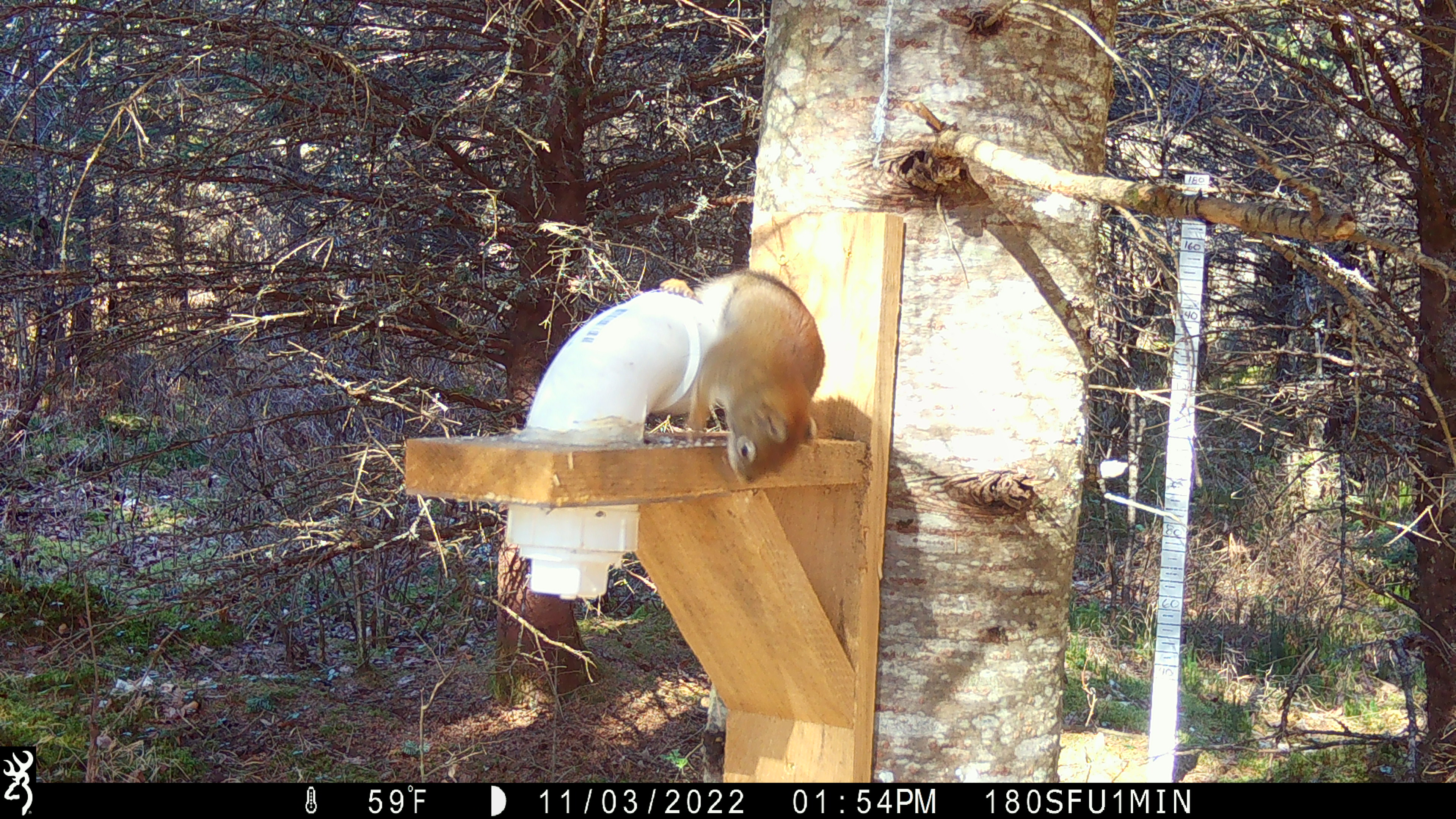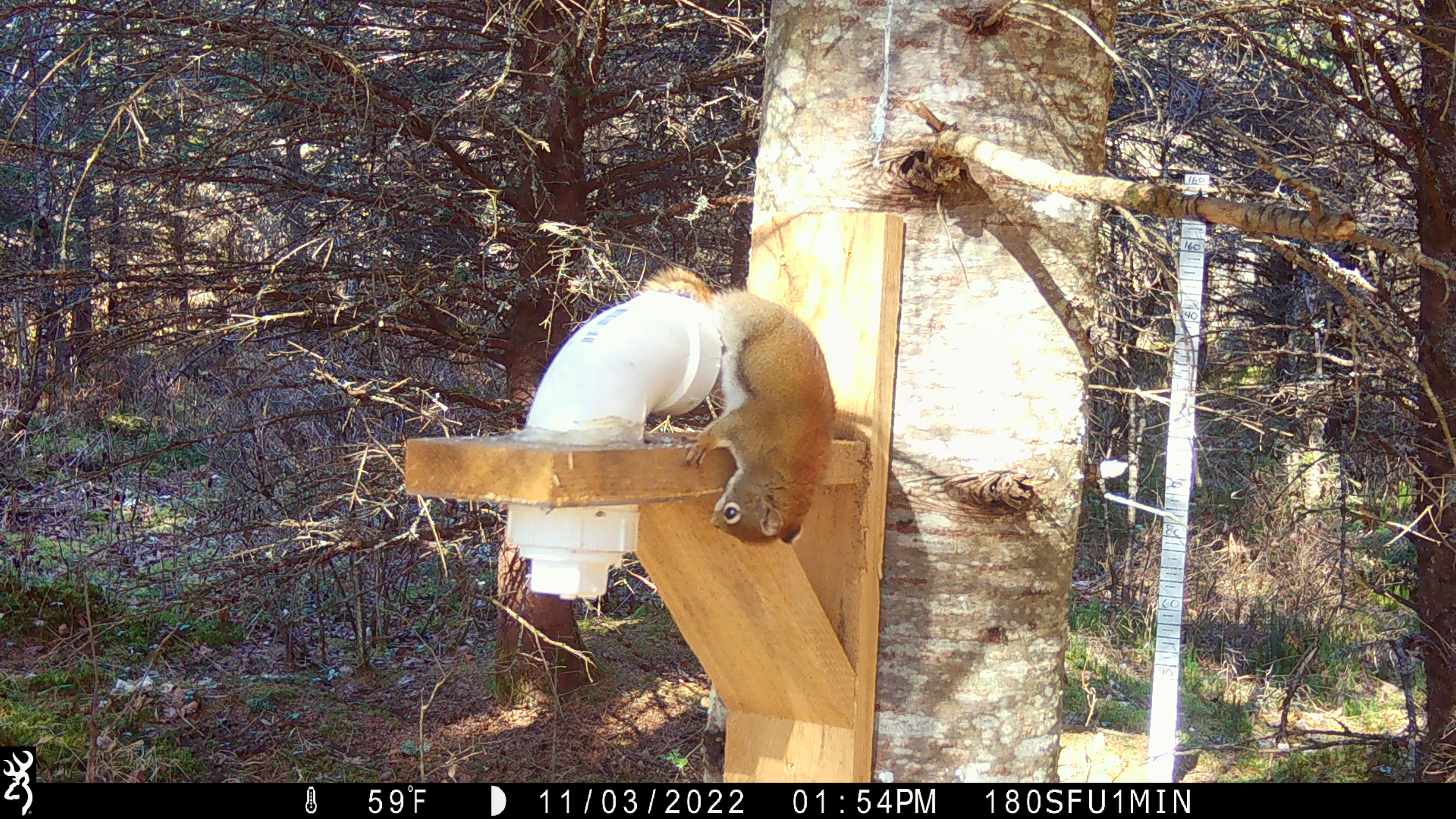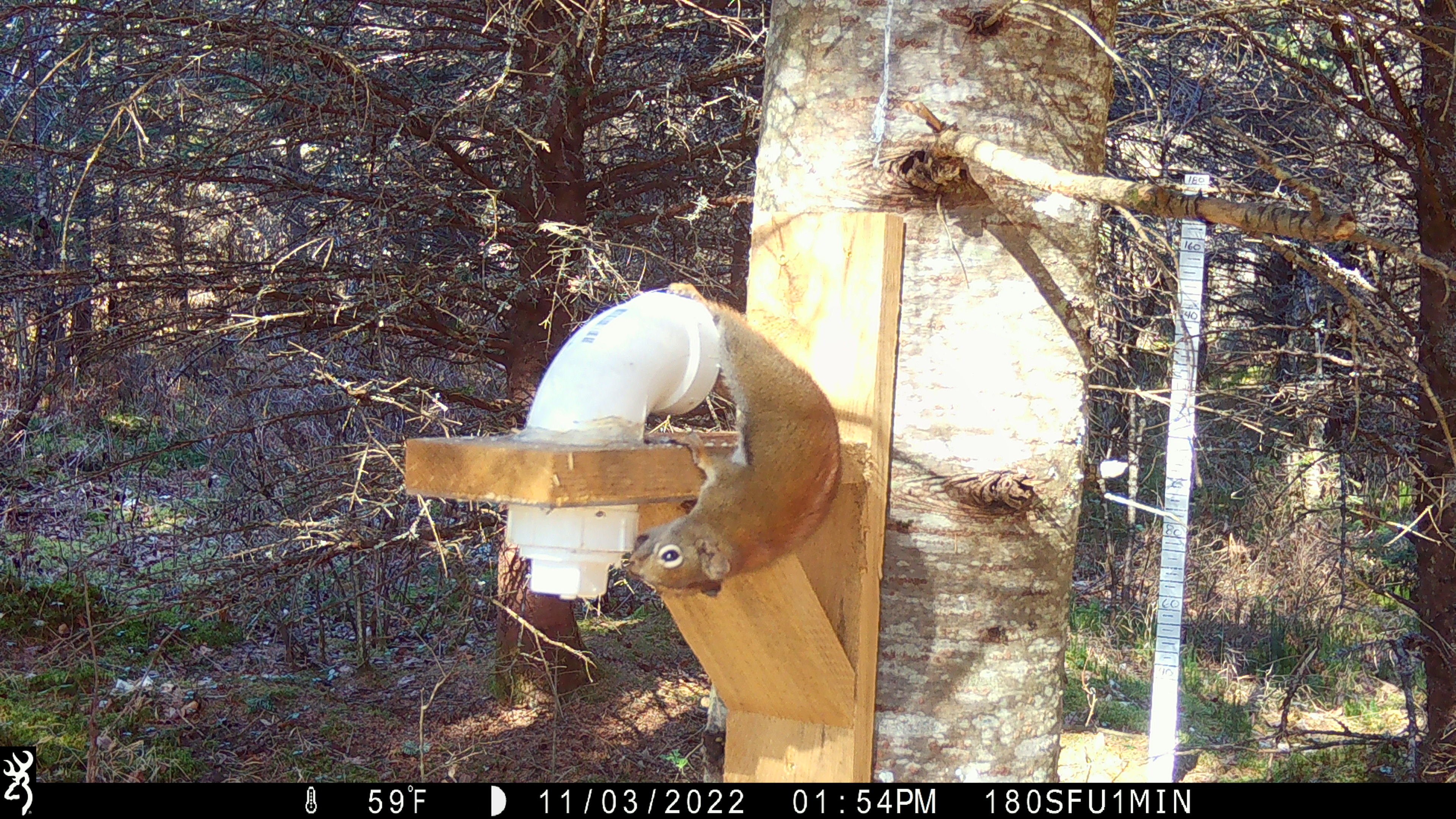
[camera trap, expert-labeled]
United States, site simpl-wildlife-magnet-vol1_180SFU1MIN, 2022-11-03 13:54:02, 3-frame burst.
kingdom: Animalia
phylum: Chordata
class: Mammalia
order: Rodentia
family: Sciuridae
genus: Tamiasciurus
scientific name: Tamiasciurus hudsonicus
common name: red squirrel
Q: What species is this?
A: Red squirrel (Tamiasciurus hudsonicus).